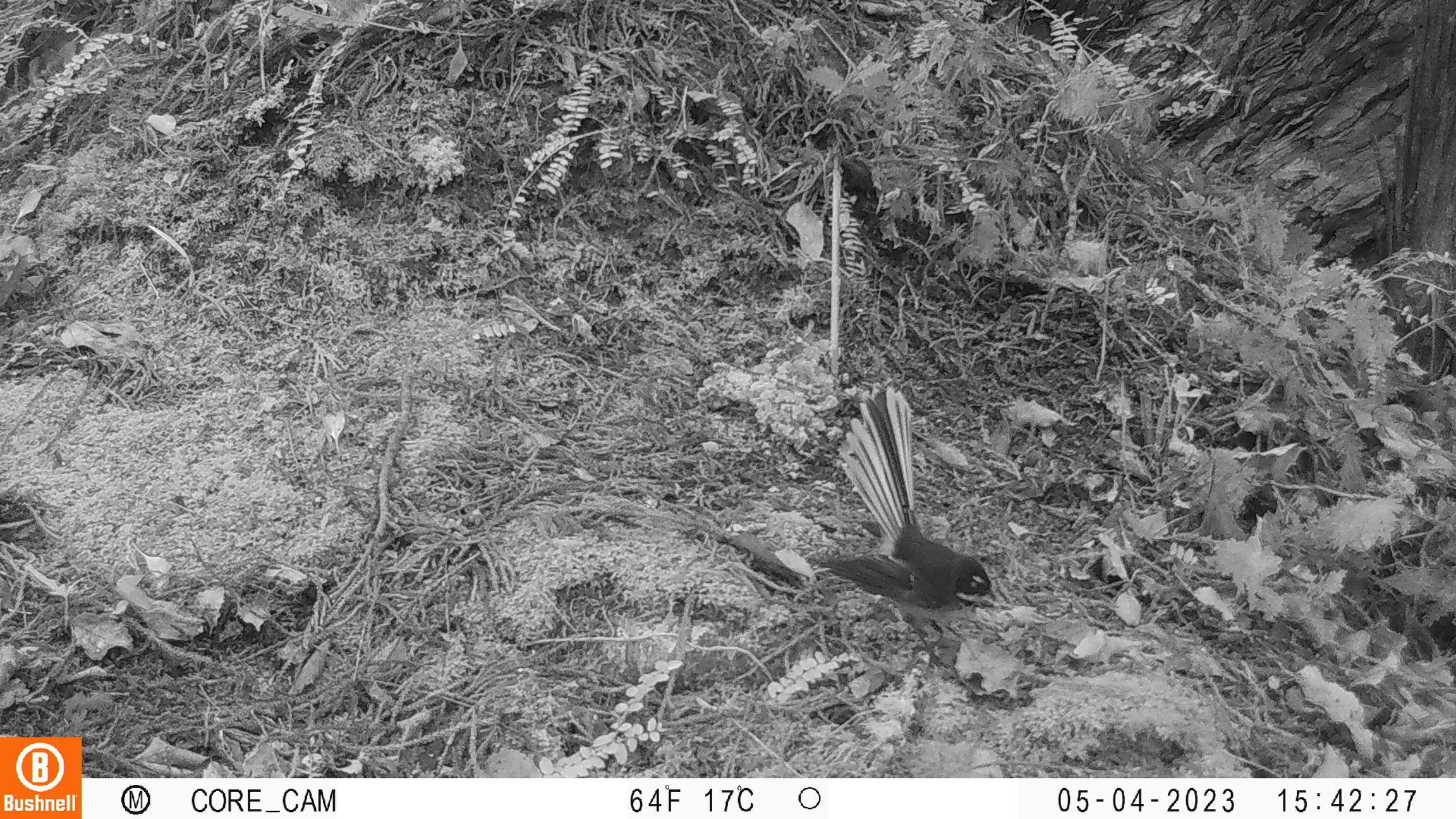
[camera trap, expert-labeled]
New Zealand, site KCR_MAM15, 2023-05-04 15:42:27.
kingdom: Animalia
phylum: Chordata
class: Aves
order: Passeriformes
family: Rhipiduridae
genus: Rhipidura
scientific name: Rhipidura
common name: fantails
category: fantail